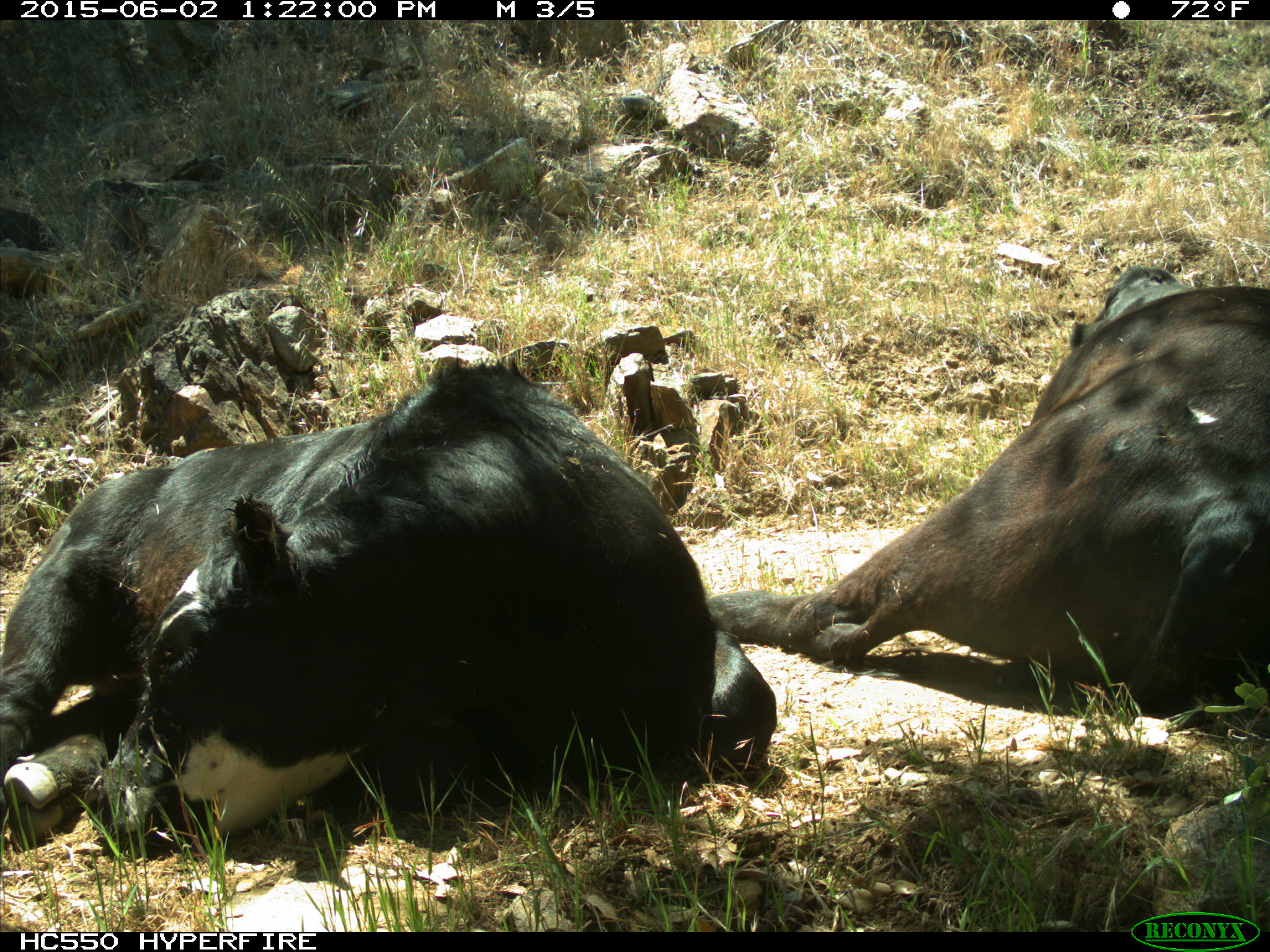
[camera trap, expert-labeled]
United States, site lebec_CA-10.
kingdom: Animalia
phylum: Chordata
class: Mammalia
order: Artiodactyla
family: Bovidae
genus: Bos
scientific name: Bos taurus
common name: domestic cow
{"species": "Bos taurus (domestic cow)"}